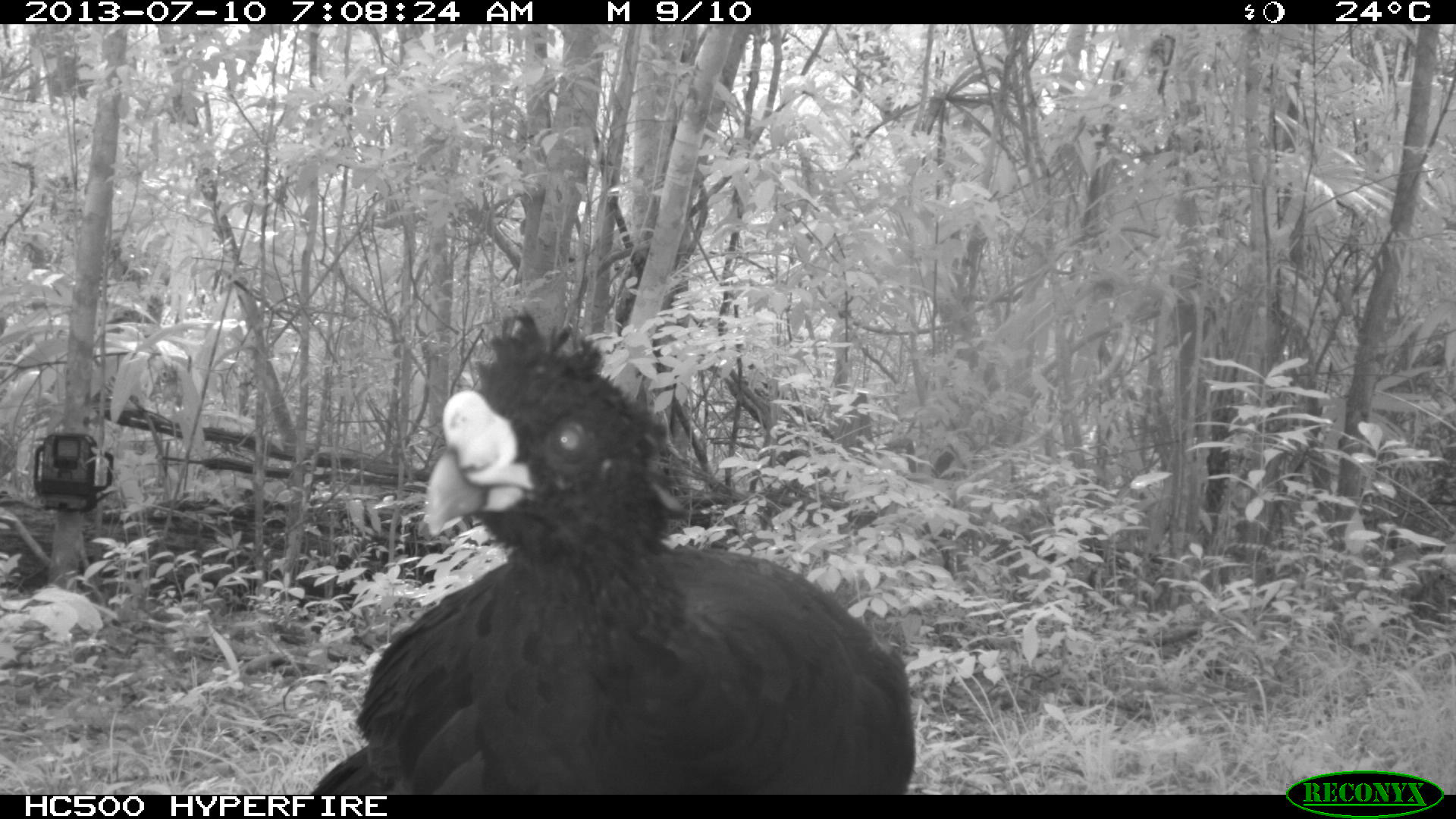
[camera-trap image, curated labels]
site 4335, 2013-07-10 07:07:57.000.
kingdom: Animalia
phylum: Chordata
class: Aves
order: Galliformes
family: Cracidae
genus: Crax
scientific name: Crax rubra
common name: great curassow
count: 1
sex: male